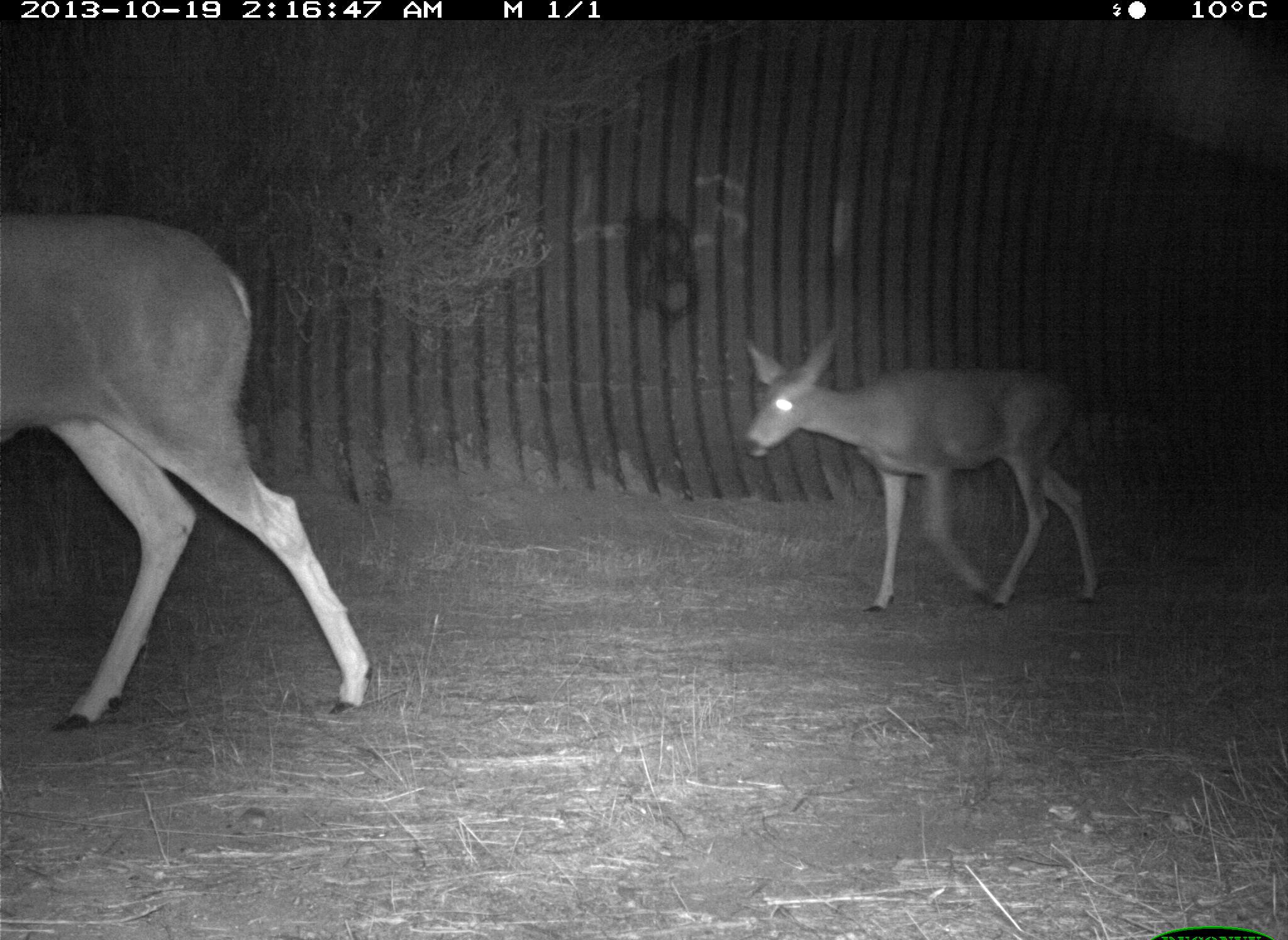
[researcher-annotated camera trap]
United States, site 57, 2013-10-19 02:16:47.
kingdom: Animalia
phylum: Chordata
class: Mammalia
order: Artiodactyla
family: Cervidae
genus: Odocoileus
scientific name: Odocoileus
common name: deer